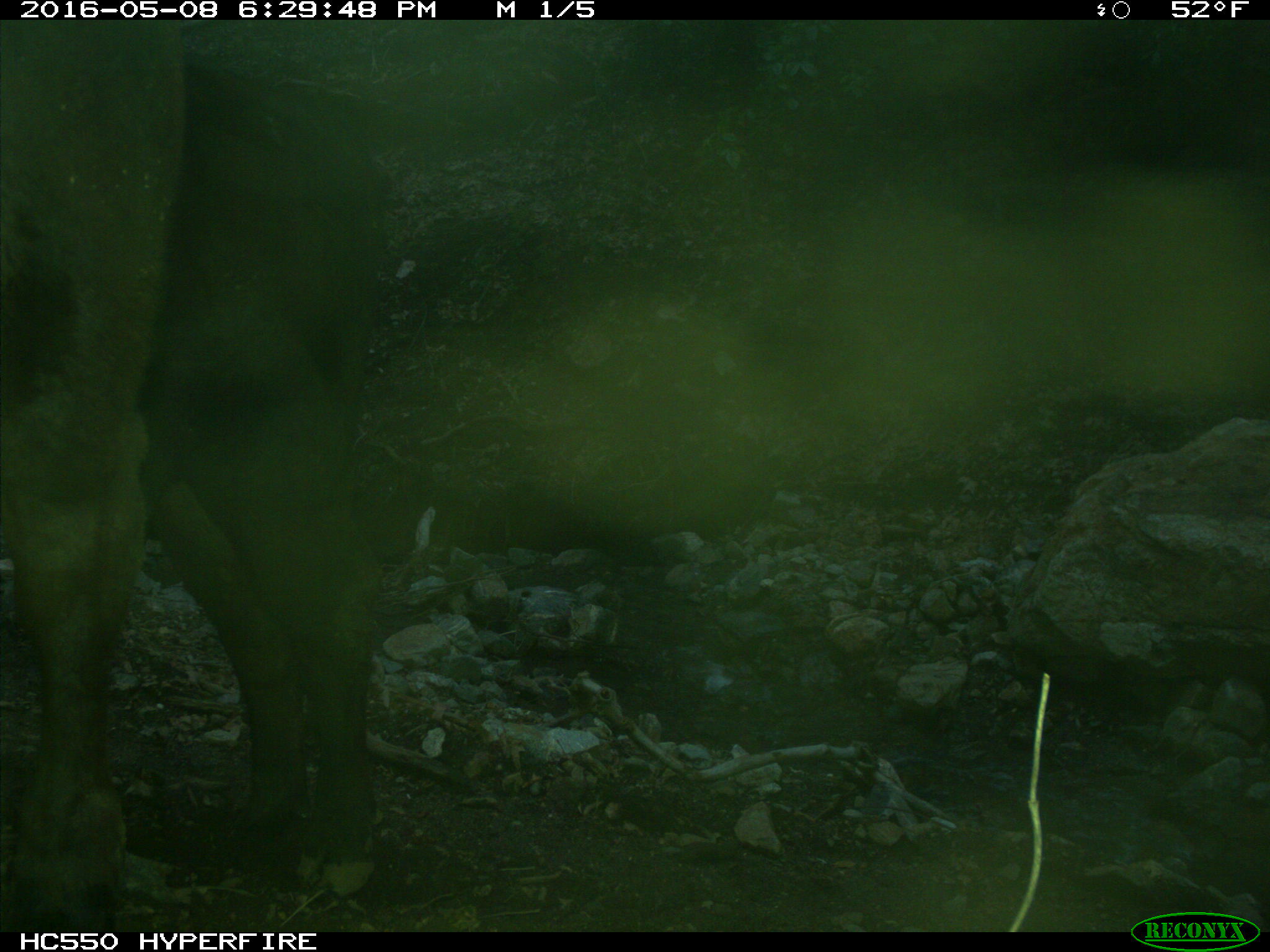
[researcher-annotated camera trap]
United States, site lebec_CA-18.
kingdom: Animalia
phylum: Chordata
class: Mammalia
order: Artiodactyla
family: Bovidae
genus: Bos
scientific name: Bos taurus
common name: domestic cow